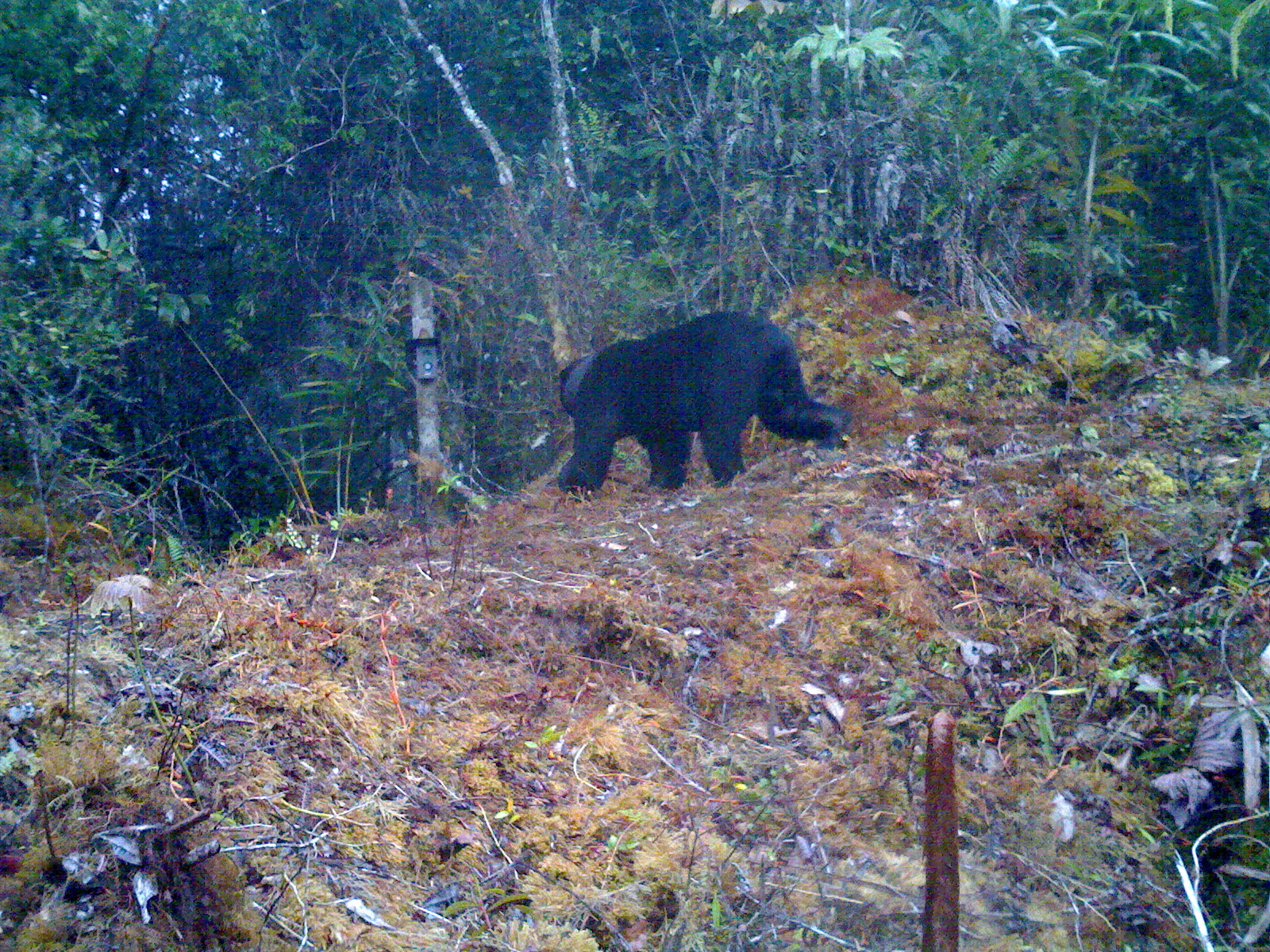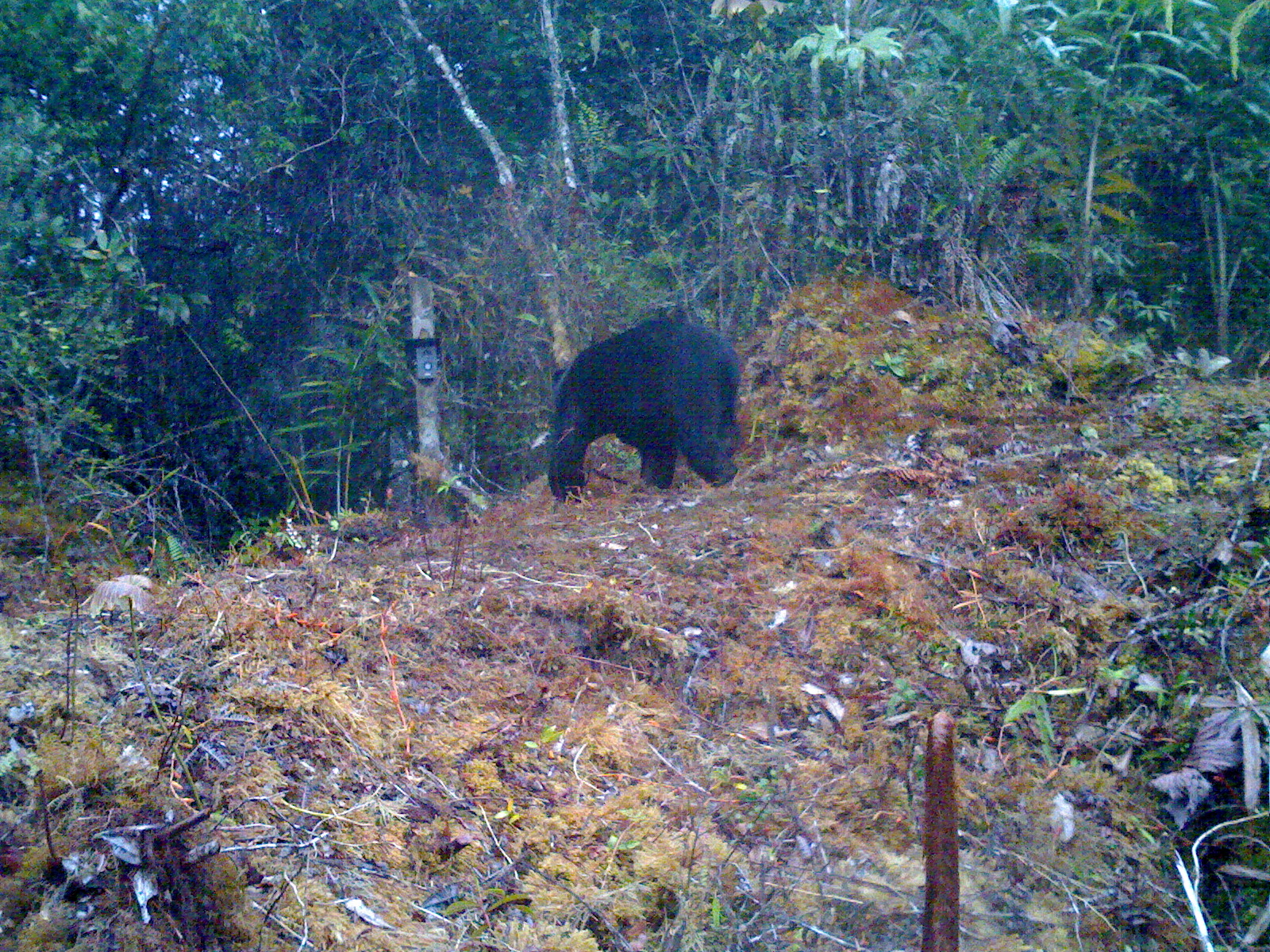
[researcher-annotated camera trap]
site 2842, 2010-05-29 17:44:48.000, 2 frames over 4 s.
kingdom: Animalia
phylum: Chordata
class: Mammalia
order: Carnivora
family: Ursidae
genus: Helarctos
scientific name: Helarctos malayanus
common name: sun bear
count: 1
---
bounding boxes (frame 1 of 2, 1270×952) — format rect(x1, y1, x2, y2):
helarctos malayanus: rect(554, 308, 848, 490)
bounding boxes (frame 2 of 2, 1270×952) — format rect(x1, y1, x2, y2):
helarctos malayanus: rect(543, 313, 742, 501)